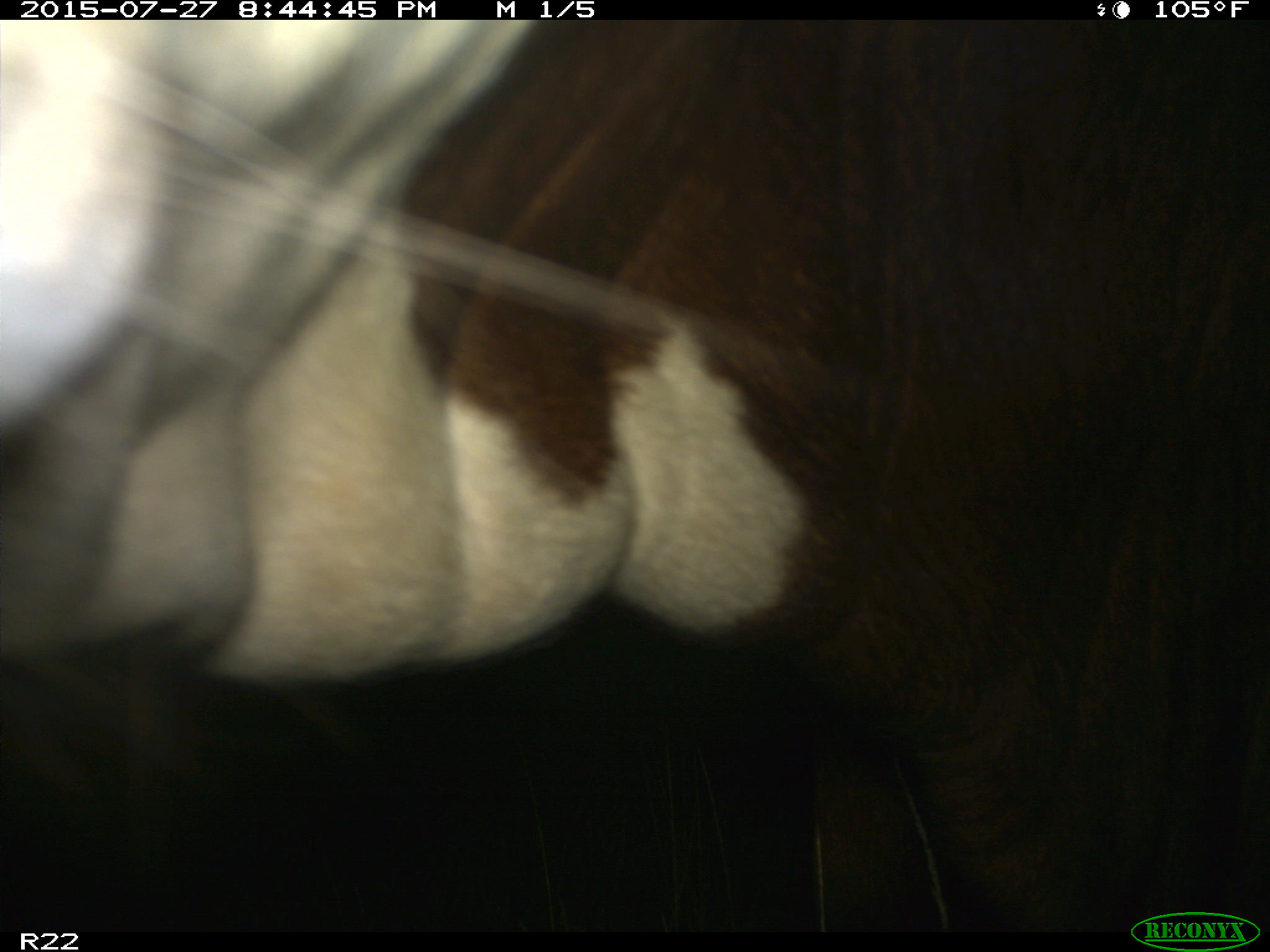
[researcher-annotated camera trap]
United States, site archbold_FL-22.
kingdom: Animalia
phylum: Chordata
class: Mammalia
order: Artiodactyla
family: Bovidae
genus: Bos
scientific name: Bos taurus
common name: domestic cow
Bos taurus (domestic cow).